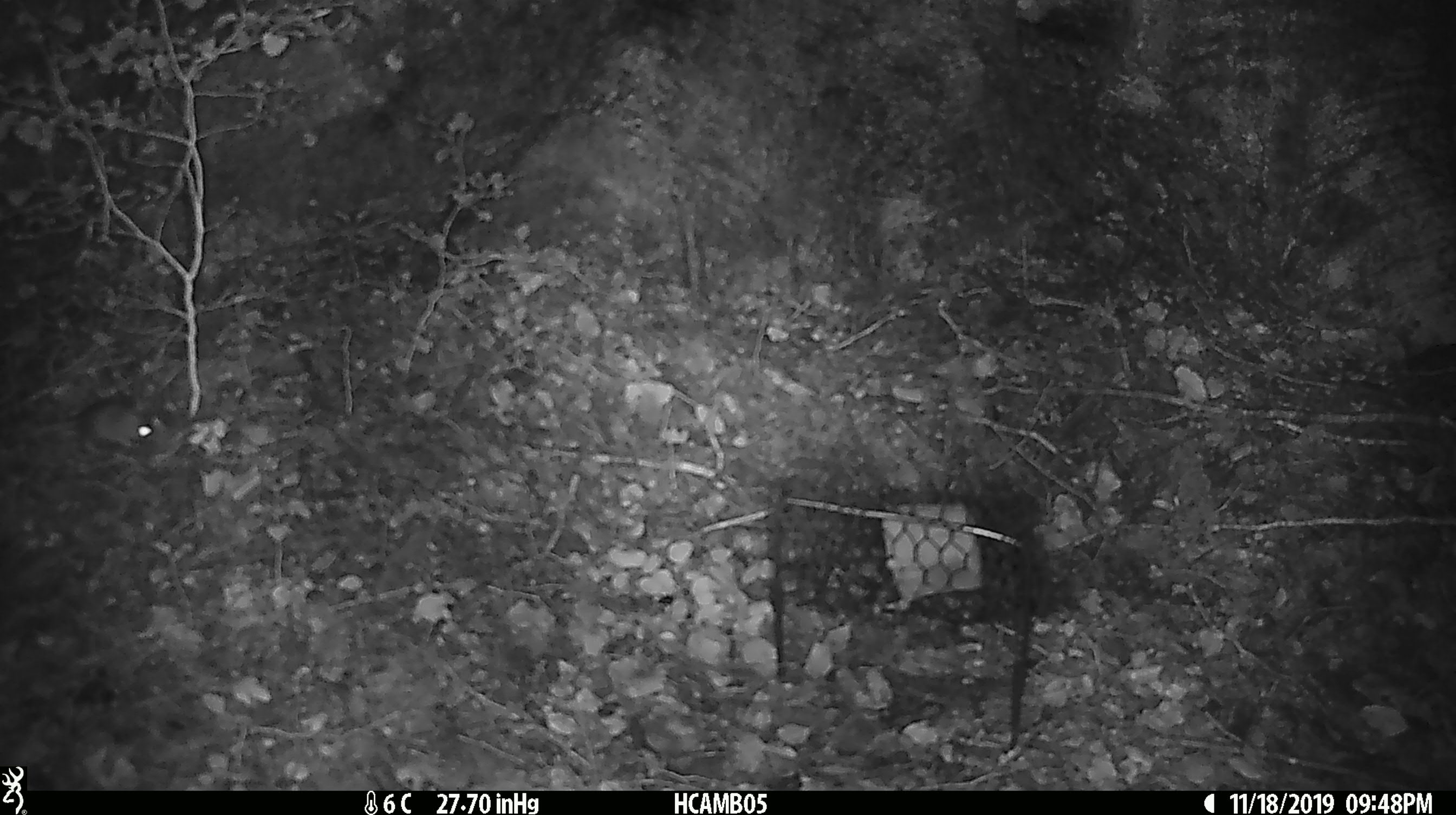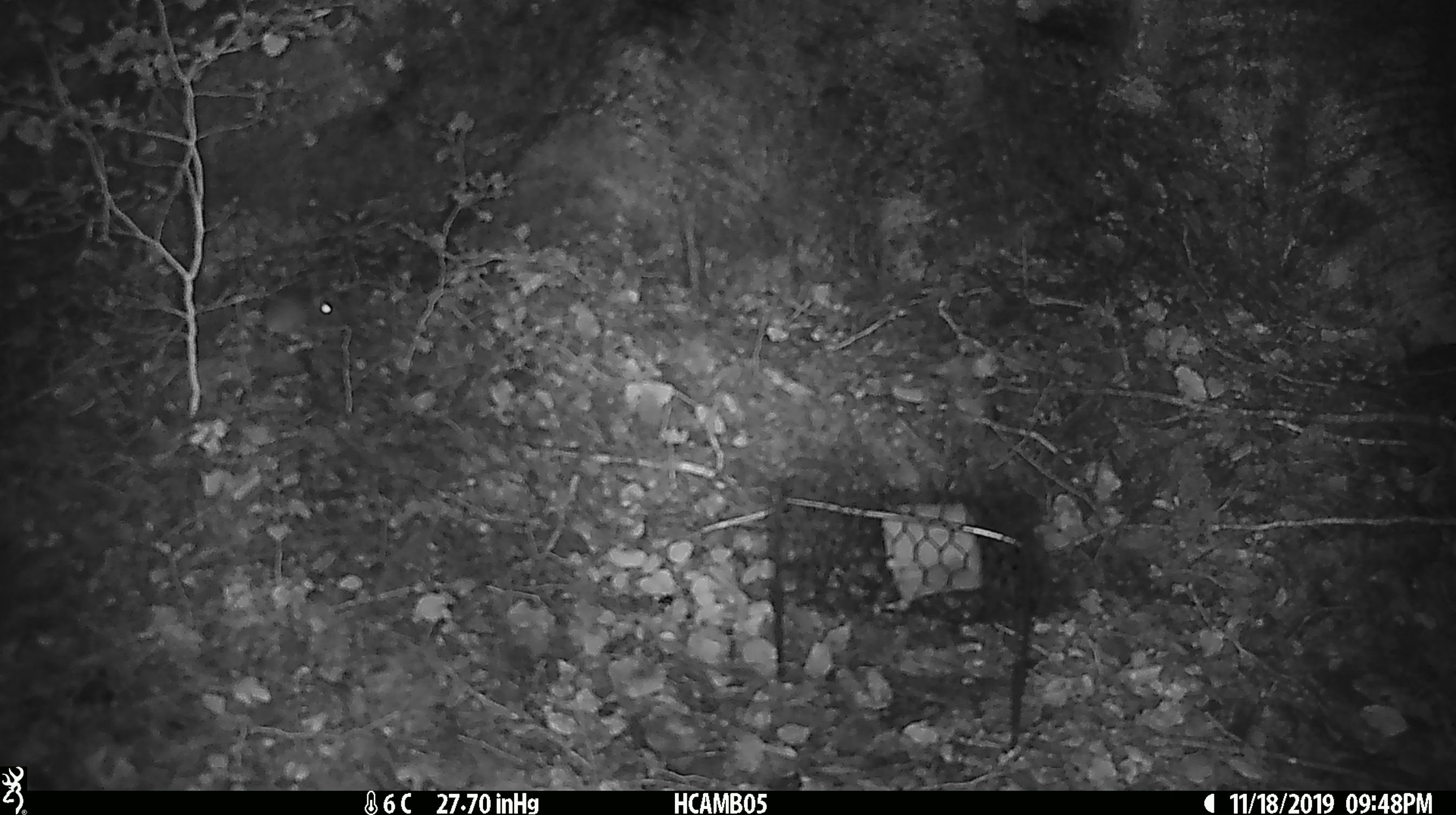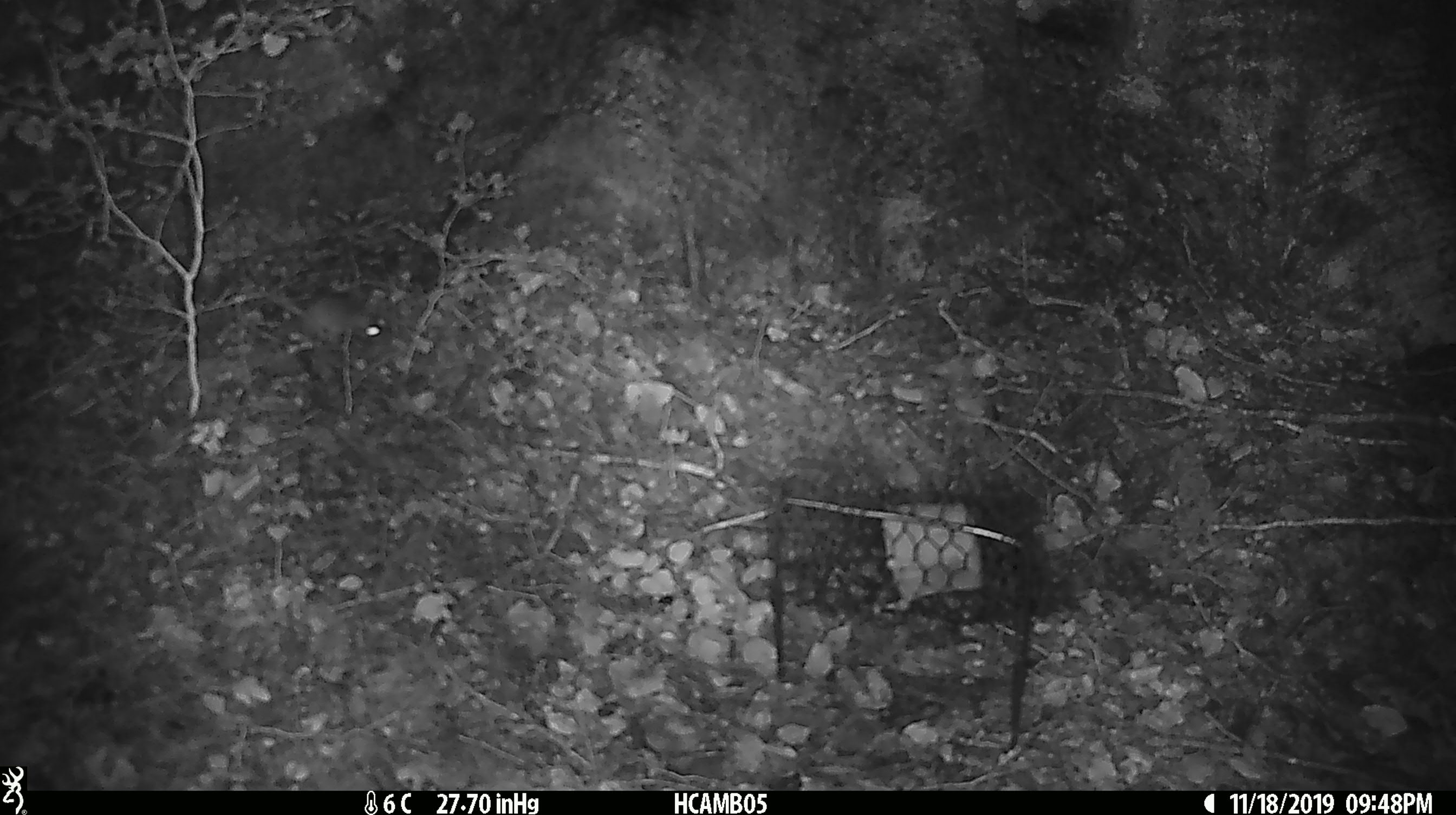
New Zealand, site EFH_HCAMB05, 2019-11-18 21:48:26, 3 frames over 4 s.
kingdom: Animalia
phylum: Chordata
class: Mammalia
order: Rodentia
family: Muridae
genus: Mus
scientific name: Mus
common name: mouse